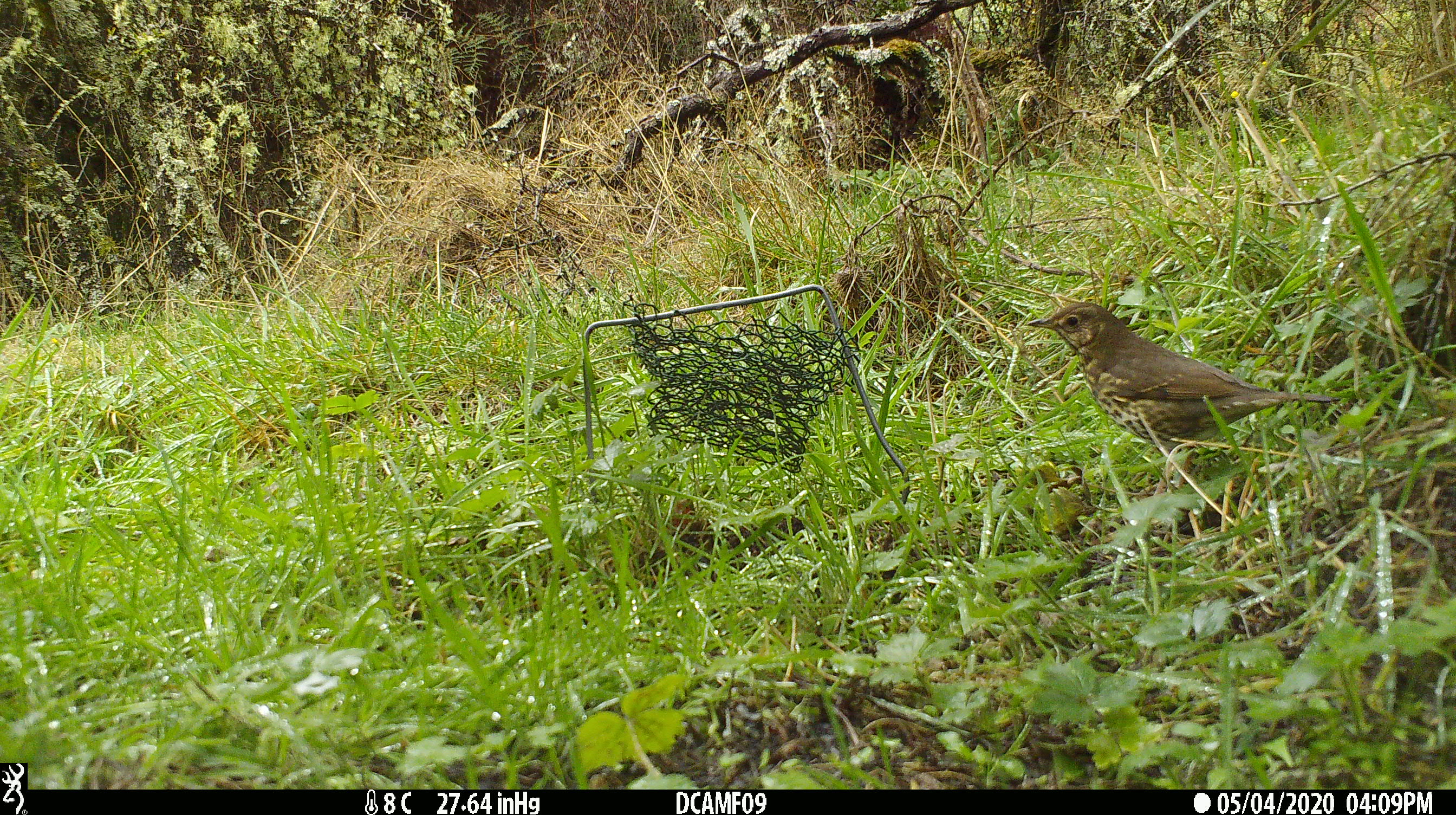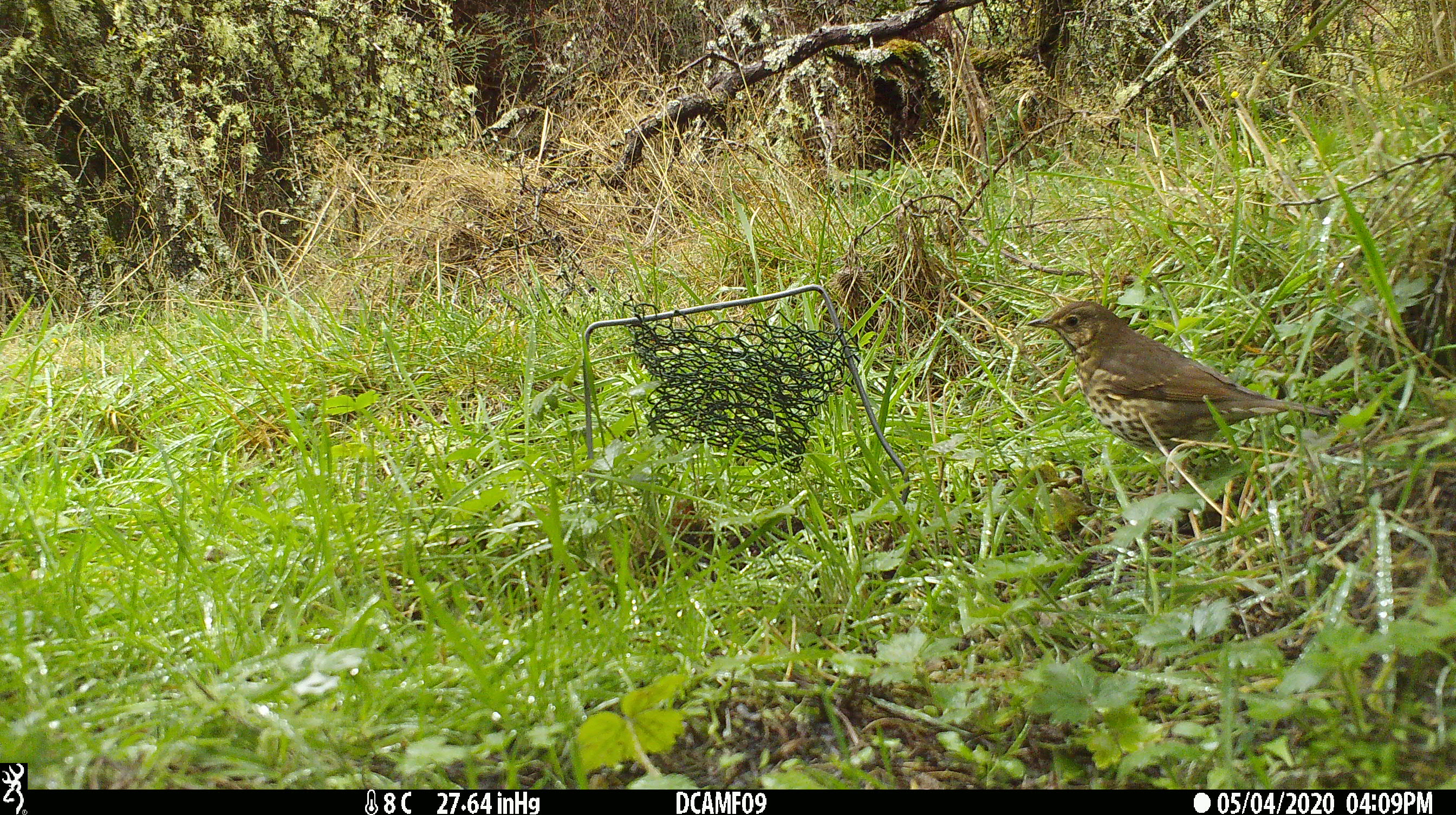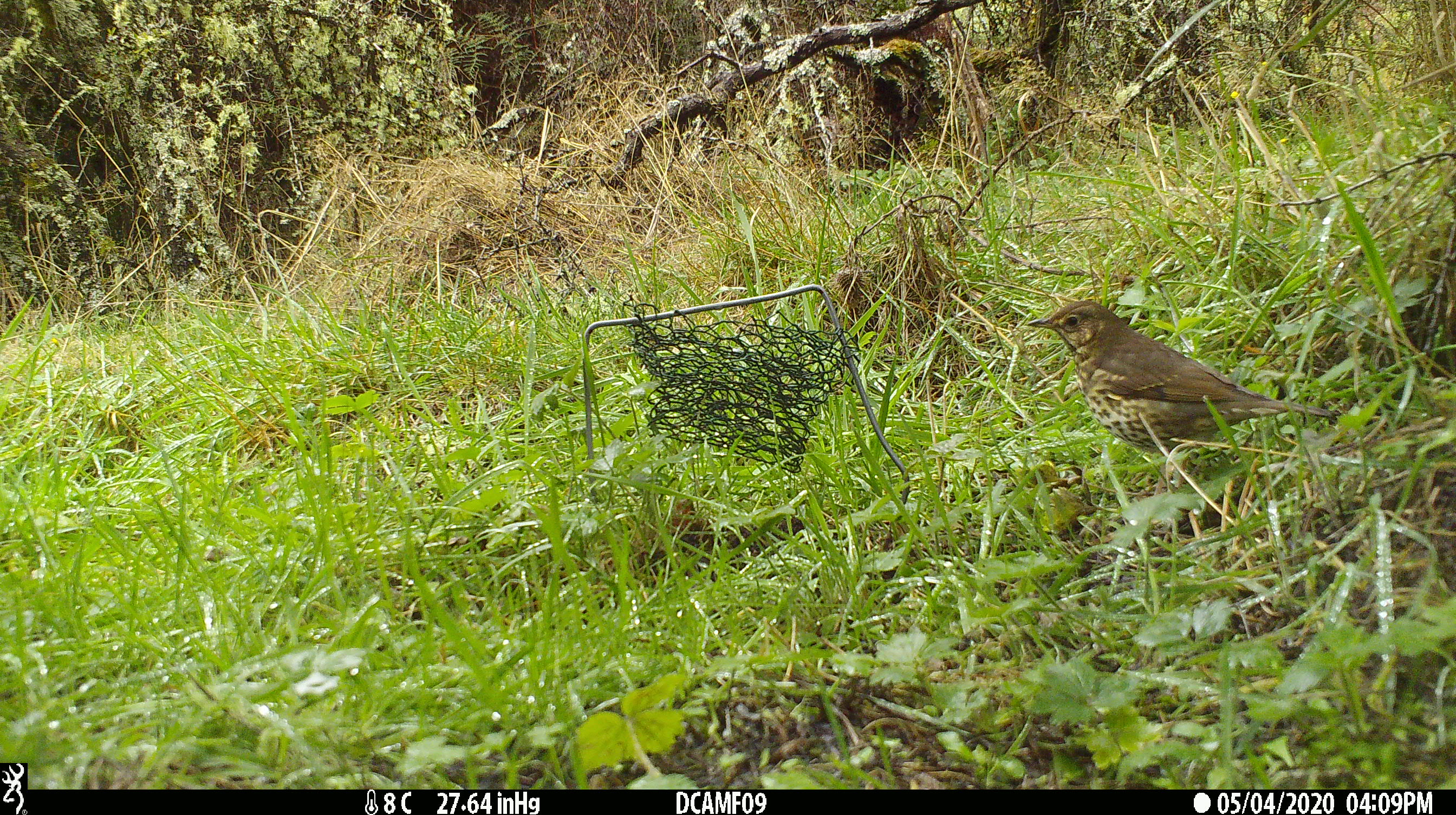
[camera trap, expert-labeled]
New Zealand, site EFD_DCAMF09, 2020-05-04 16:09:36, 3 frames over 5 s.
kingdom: Animalia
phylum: Chordata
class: Aves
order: Passeriformes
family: Turdidae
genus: Turdus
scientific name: Turdus philomelos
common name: song thrush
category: thrush